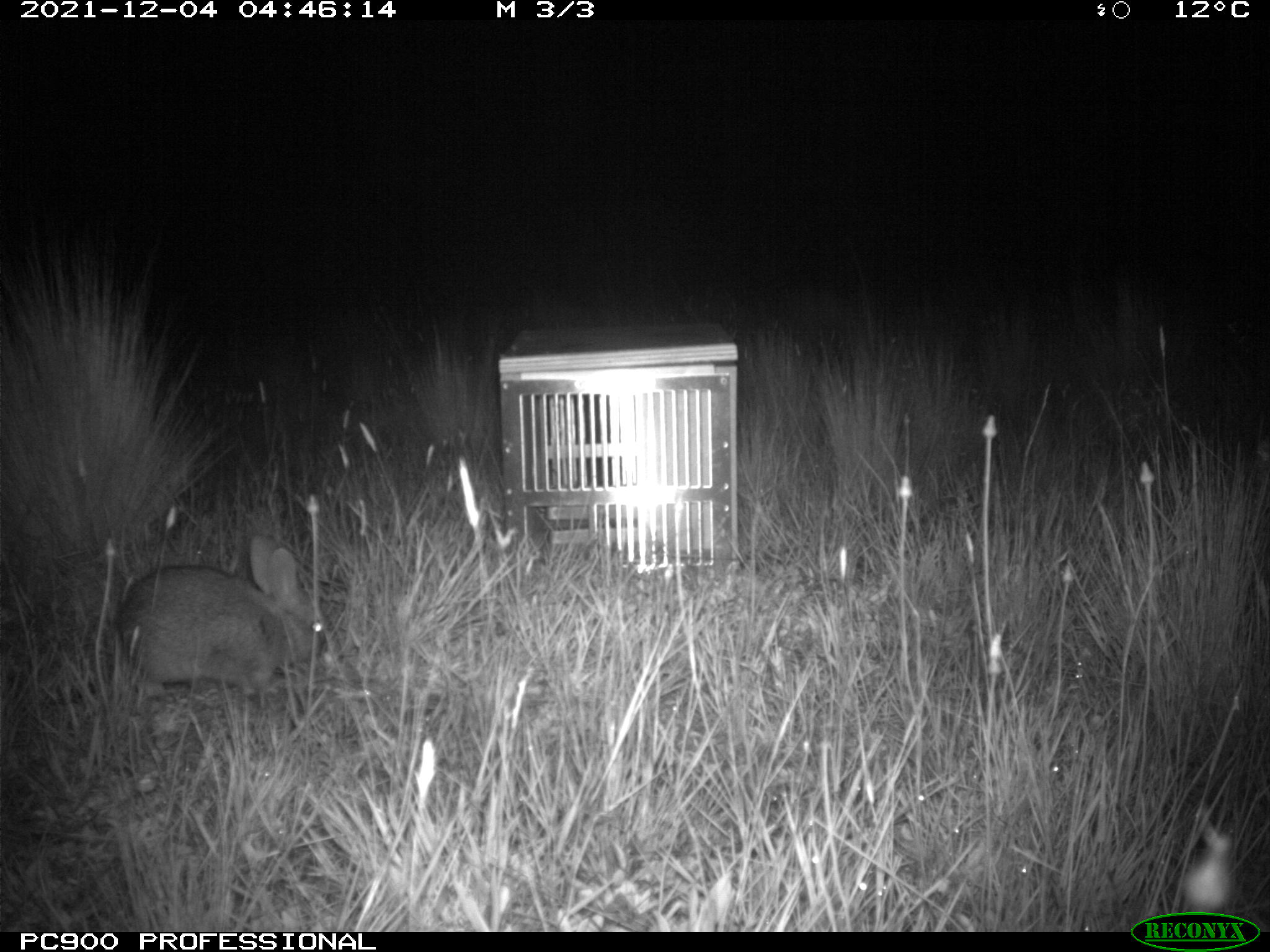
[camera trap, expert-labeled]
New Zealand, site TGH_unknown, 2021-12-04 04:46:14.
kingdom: Animalia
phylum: Chordata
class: Mammalia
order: Lagomorpha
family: Leporidae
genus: Oryctolagus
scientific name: Oryctolagus cuniculus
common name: european rabbit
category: rabbit